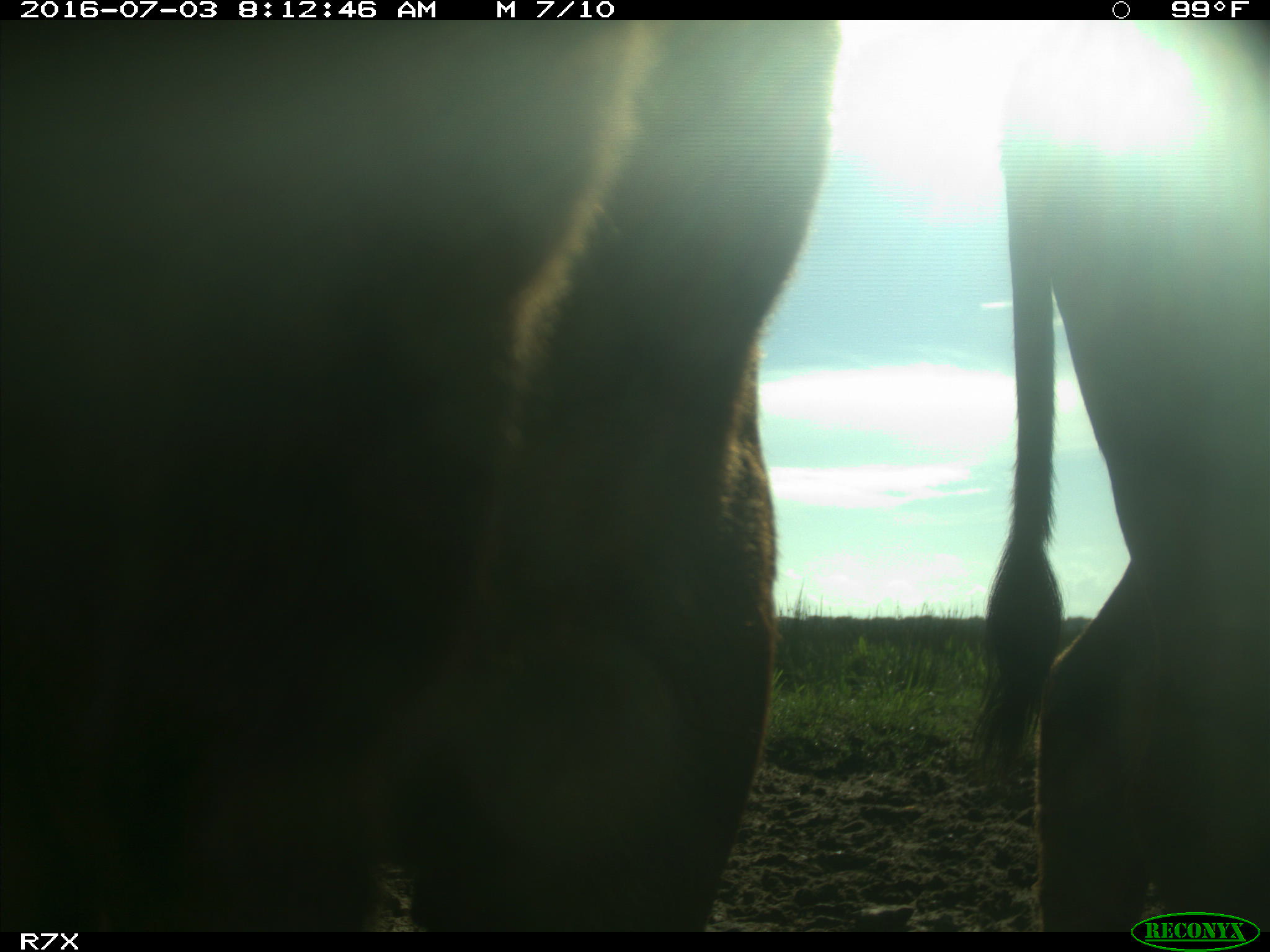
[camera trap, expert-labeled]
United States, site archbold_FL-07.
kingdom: Animalia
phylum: Chordata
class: Mammalia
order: Artiodactyla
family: Bovidae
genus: Bos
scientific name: Bos taurus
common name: domestic cow